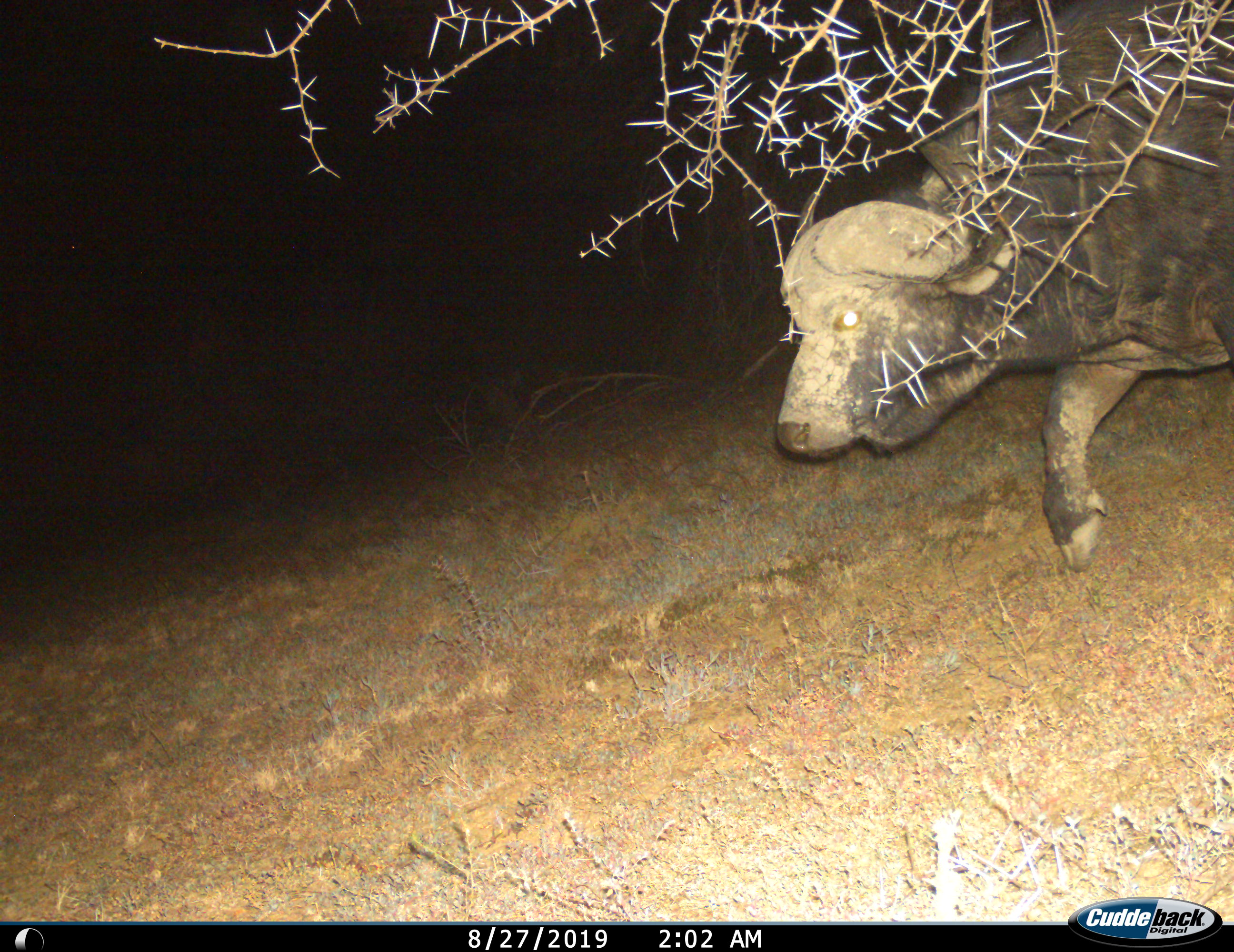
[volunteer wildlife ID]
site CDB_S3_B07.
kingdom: Animalia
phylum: Chordata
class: Mammalia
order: Artiodactyla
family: Bovidae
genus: Syncerus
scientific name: Syncerus caffer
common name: african buffalo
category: buffalo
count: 1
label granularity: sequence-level